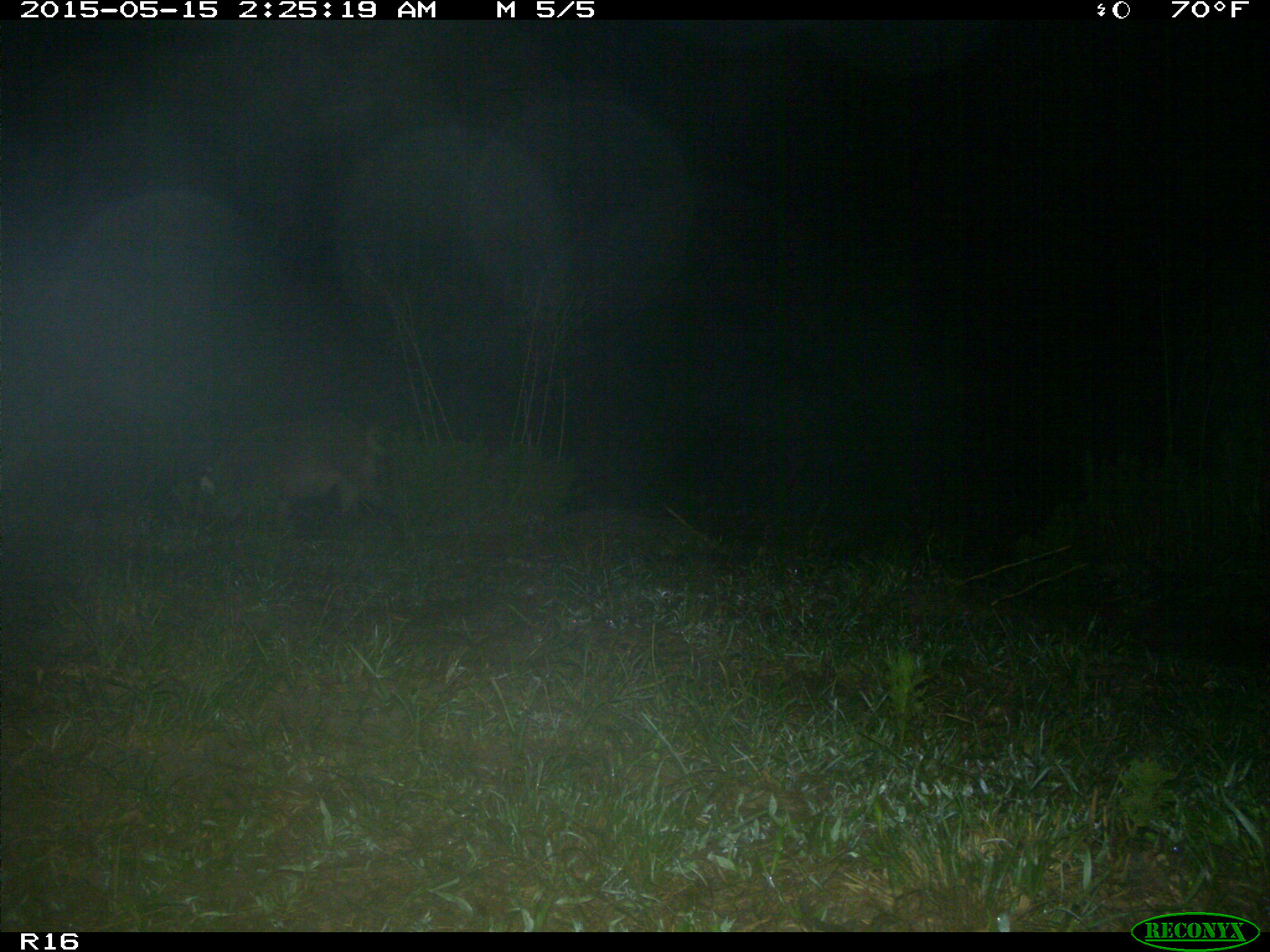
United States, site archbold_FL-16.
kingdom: Animalia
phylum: Chordata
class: Mammalia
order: Artiodactyla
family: Suidae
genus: Sus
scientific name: Sus scrofa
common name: wild boar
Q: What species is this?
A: Sus scrofa (wild boar).